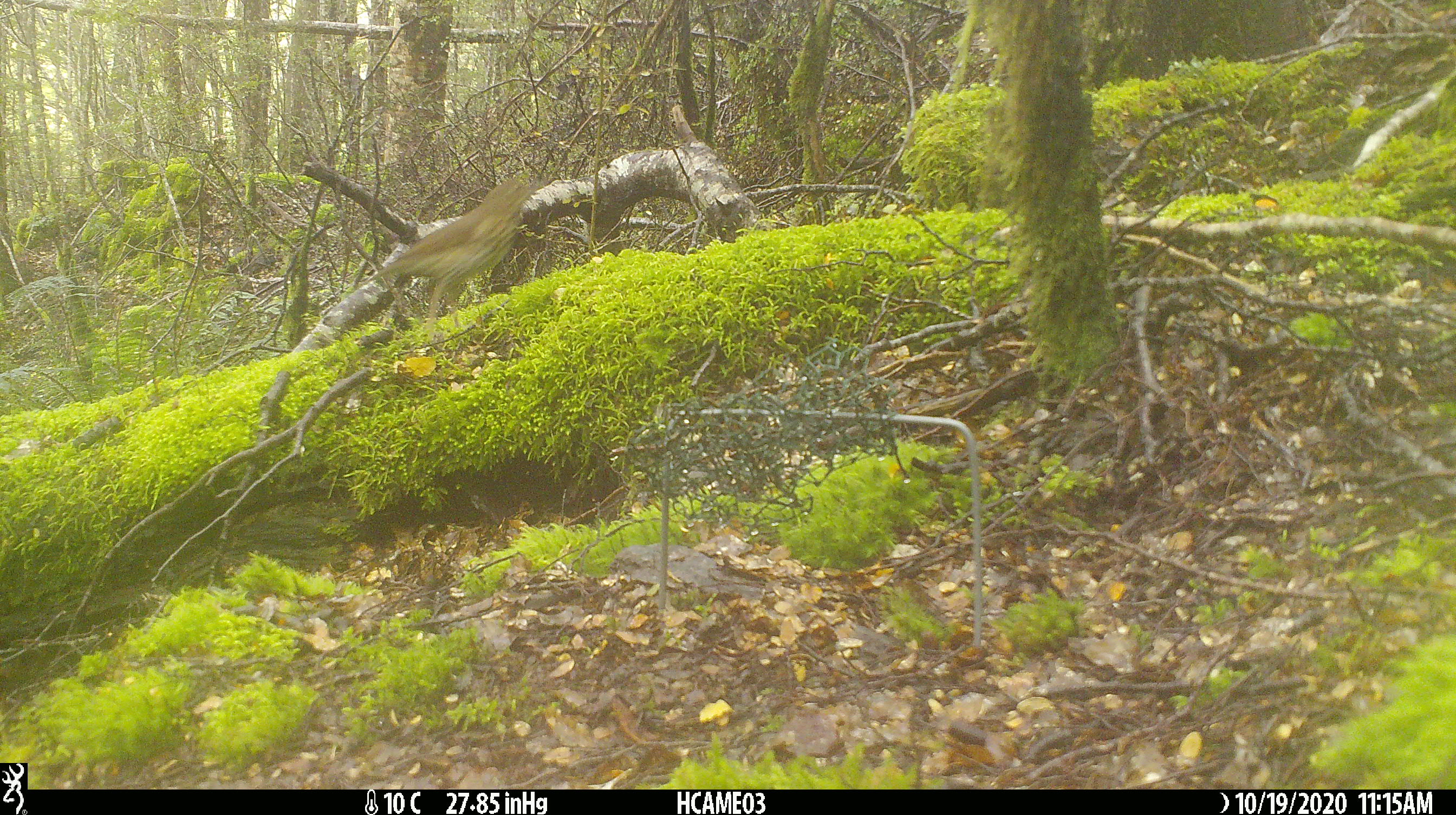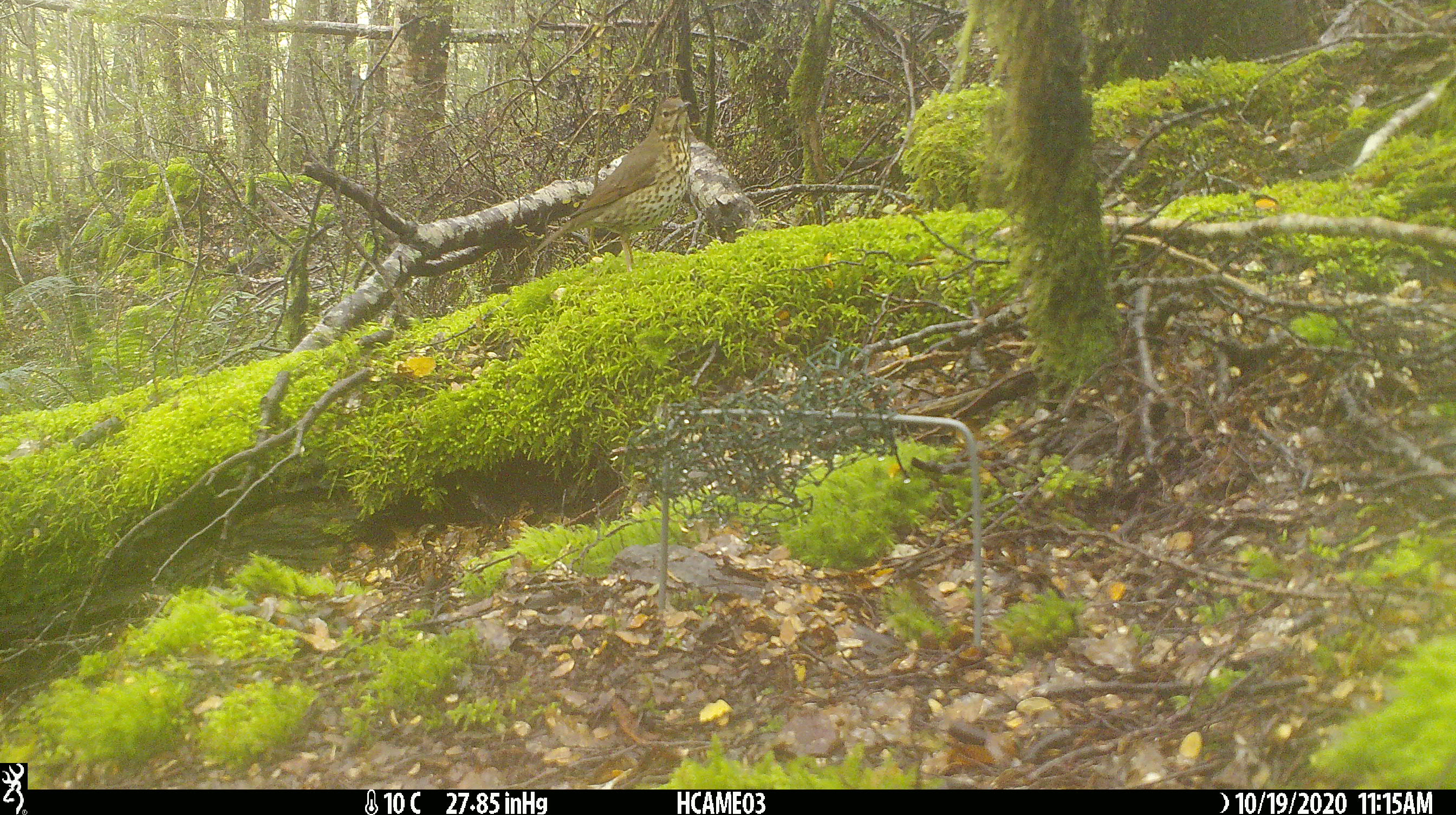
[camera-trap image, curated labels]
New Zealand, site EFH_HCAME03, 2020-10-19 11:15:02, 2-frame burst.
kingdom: Animalia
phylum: Chordata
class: Aves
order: Passeriformes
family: Turdidae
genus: Turdus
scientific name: Turdus philomelos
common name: song thrush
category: thrush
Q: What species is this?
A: Thrush (song thrush) (Turdus philomelos).